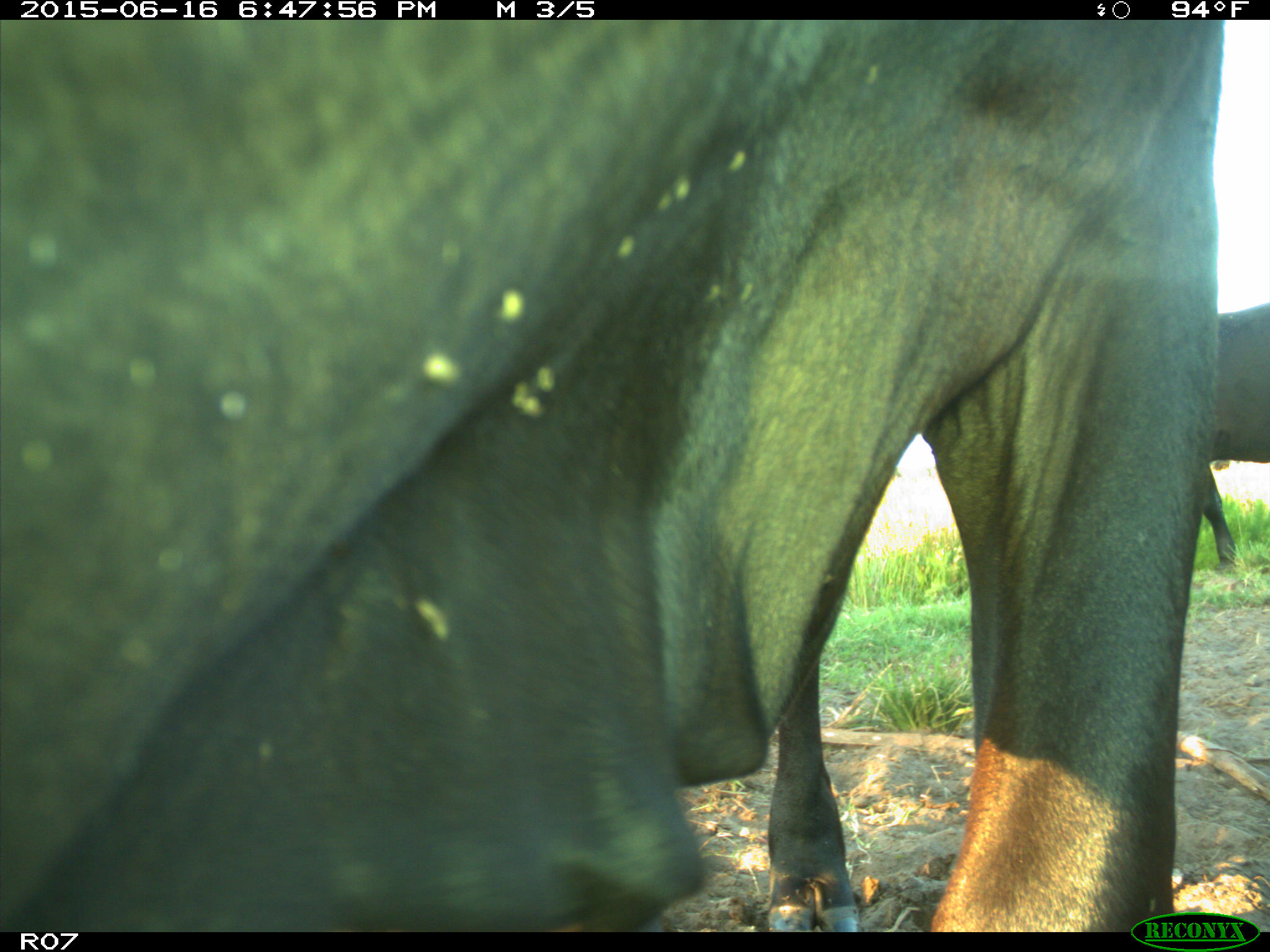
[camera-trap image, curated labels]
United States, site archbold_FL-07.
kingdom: Animalia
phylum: Chordata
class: Mammalia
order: Artiodactyla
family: Bovidae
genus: Bos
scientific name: Bos taurus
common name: domestic cow